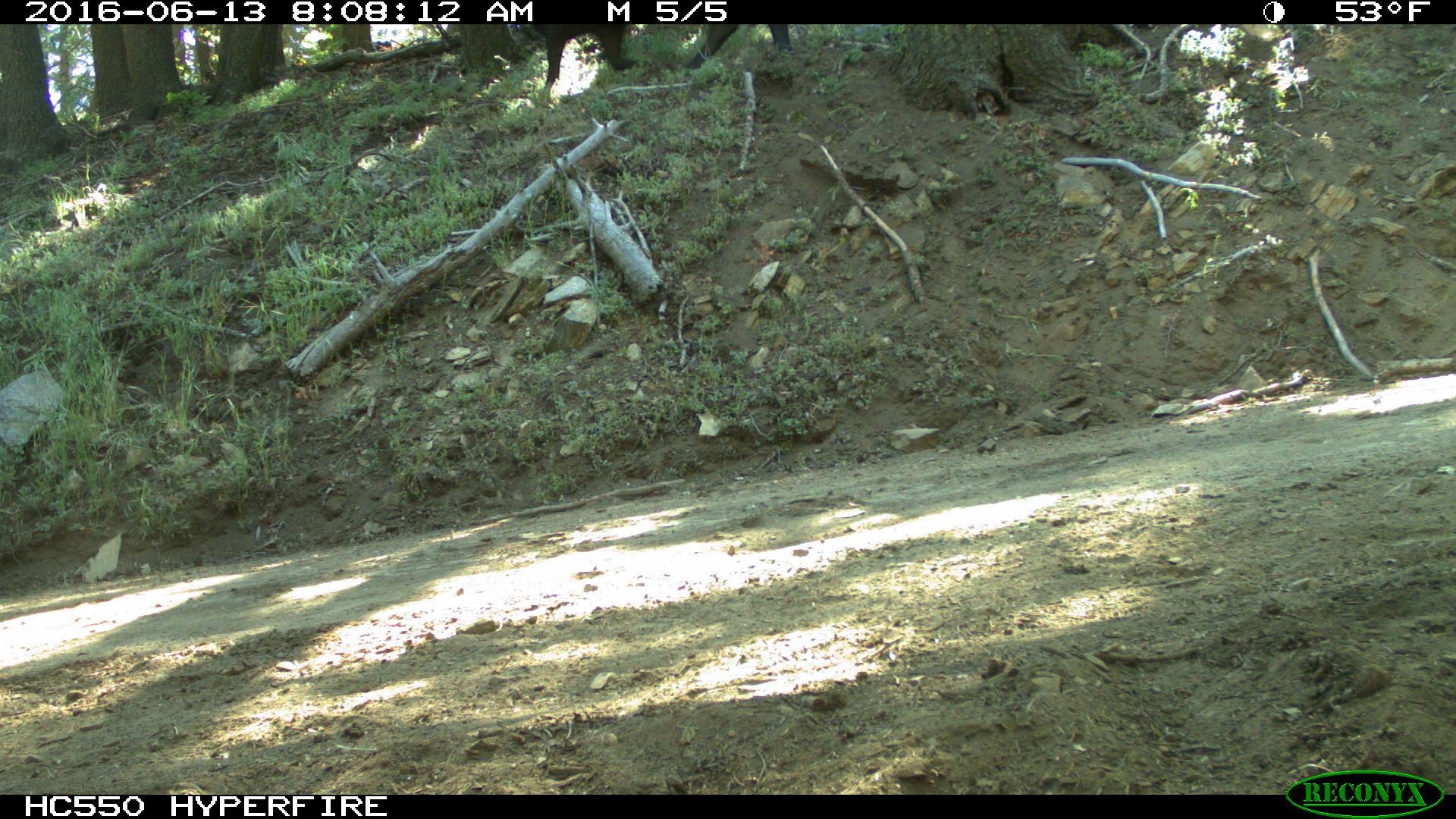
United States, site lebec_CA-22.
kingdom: Animalia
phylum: Chordata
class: Mammalia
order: Artiodactyla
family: Bovidae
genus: Bos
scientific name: Bos taurus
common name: domestic cow